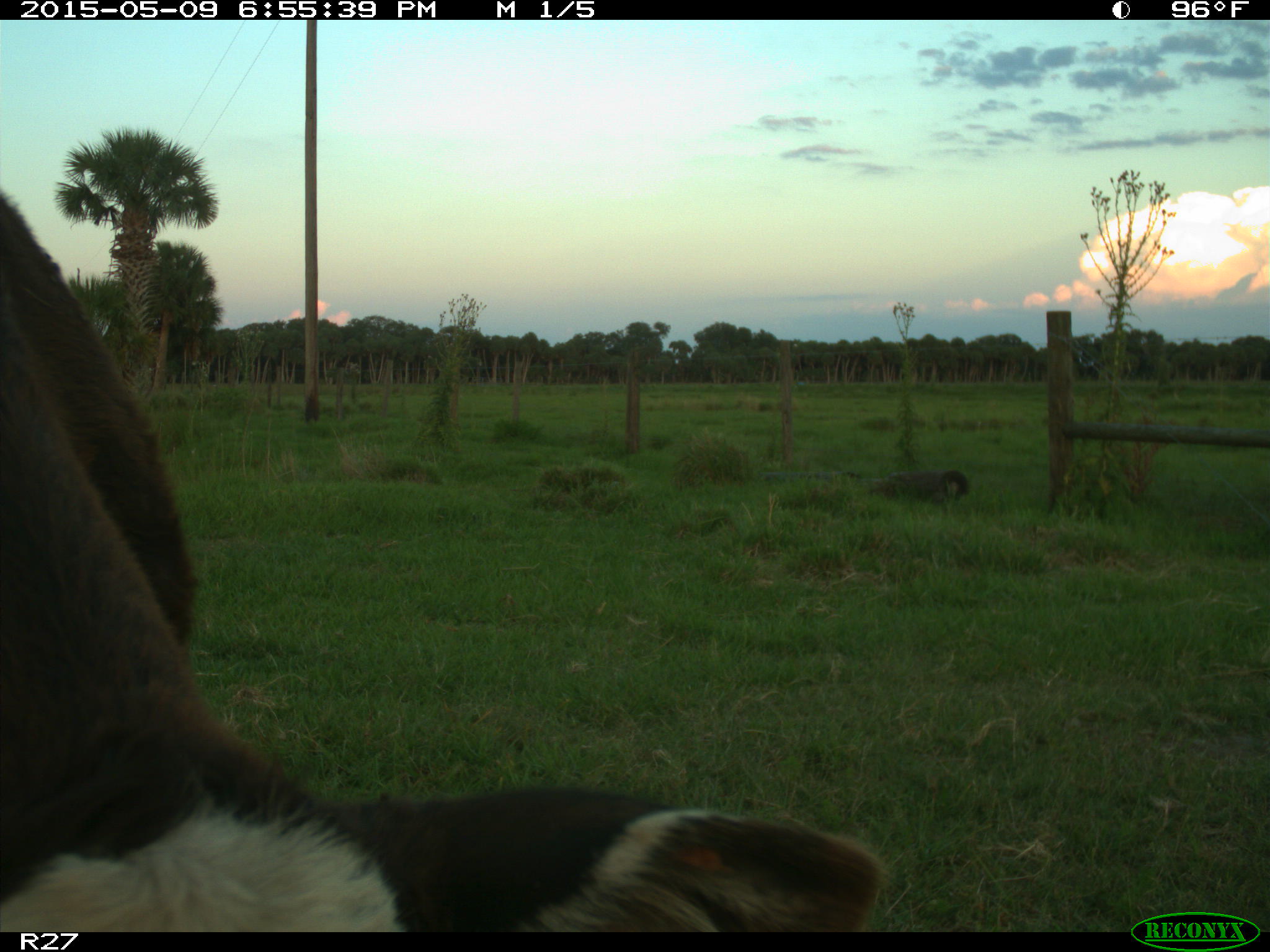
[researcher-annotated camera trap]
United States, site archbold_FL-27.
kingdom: Animalia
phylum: Chordata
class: Mammalia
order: Artiodactyla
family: Bovidae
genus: Bos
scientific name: Bos taurus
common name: domestic cow